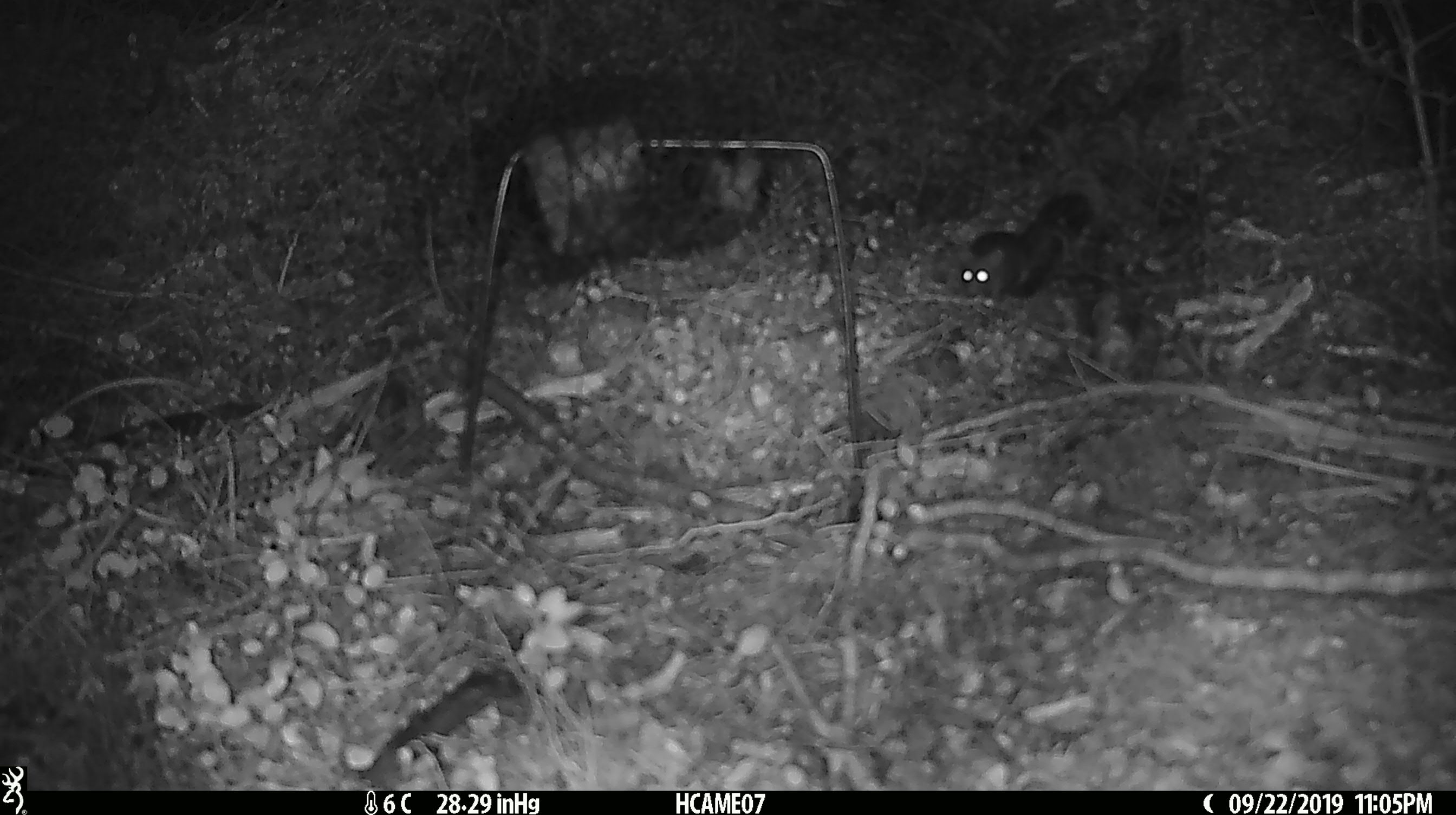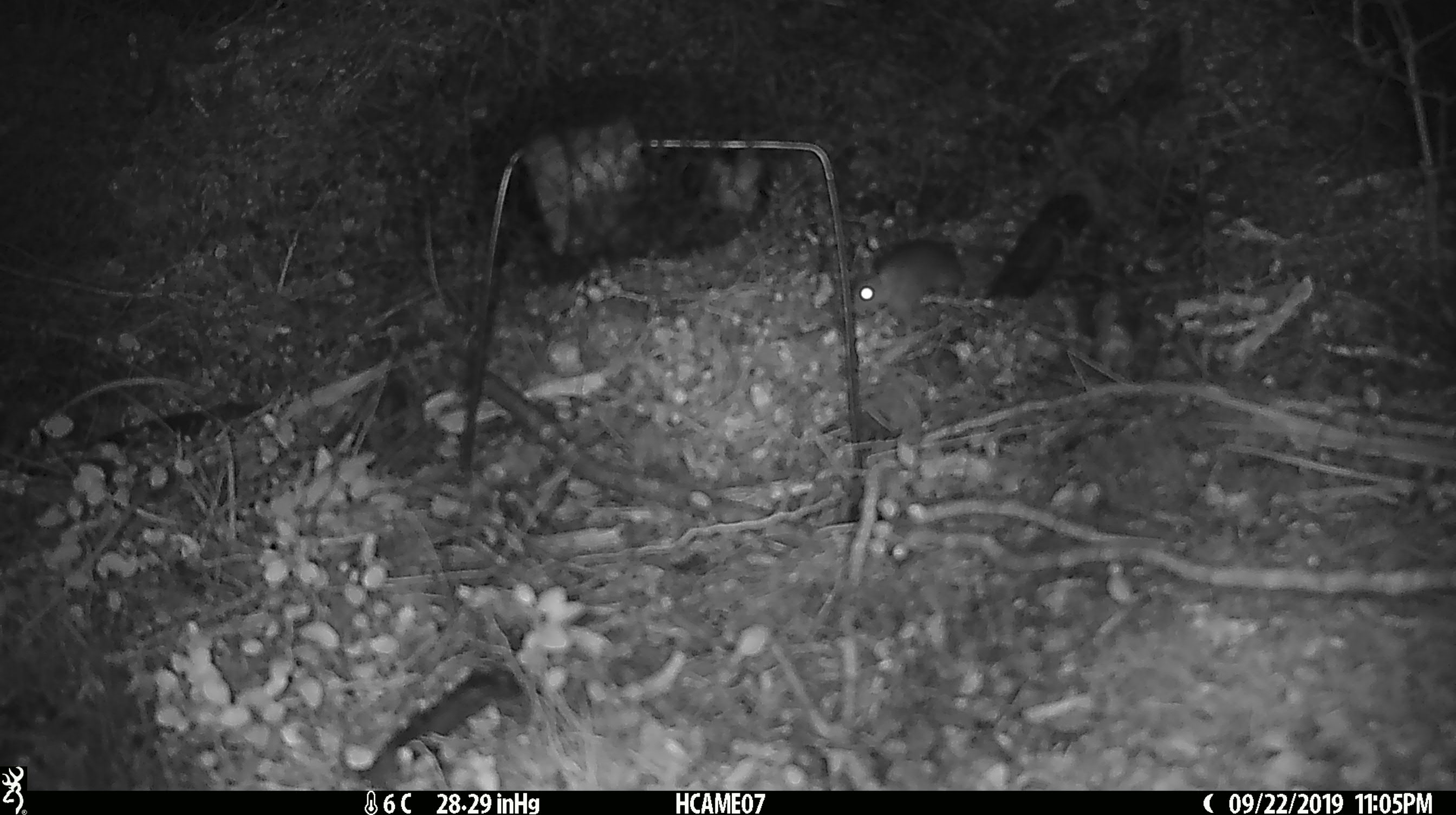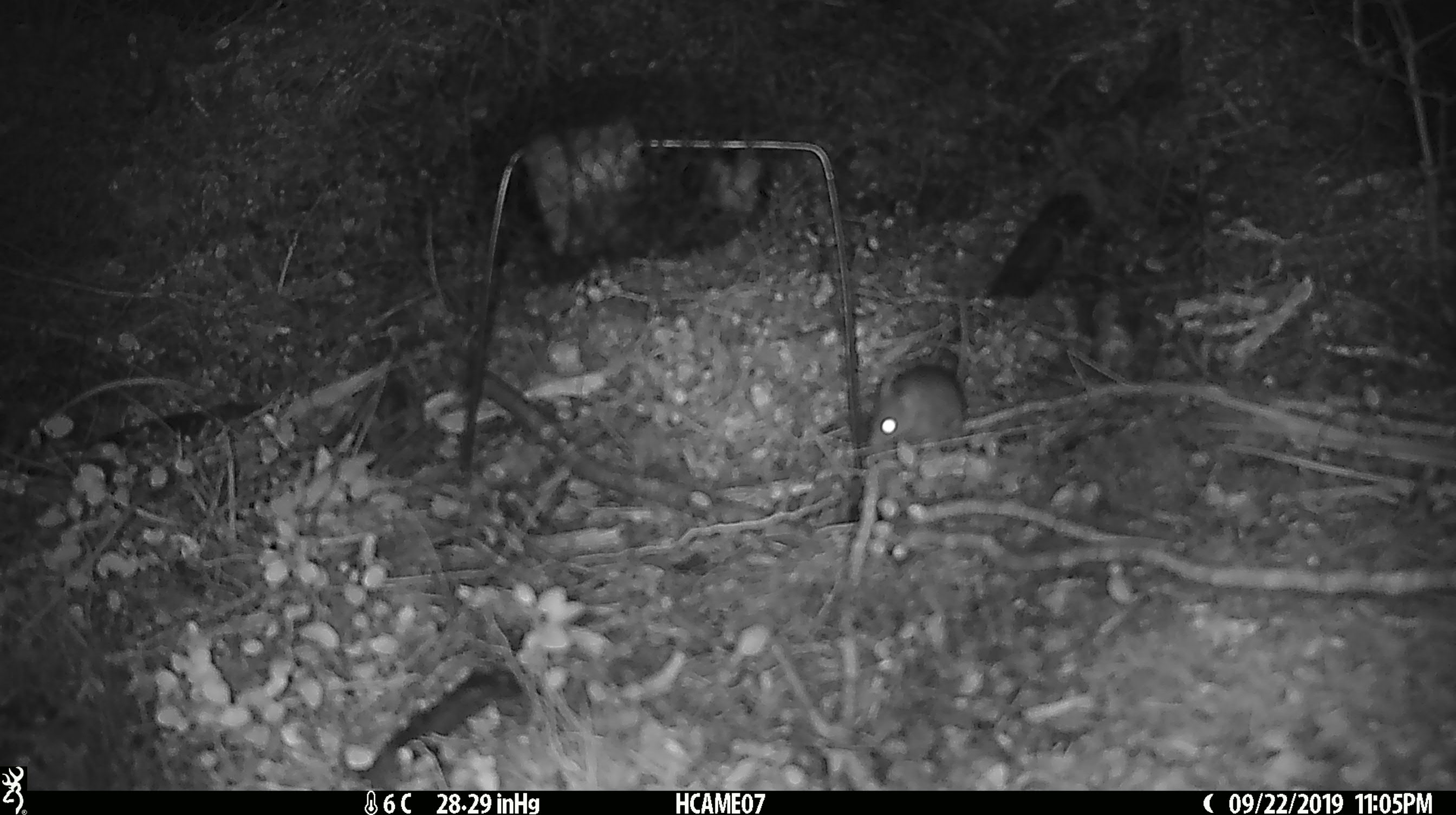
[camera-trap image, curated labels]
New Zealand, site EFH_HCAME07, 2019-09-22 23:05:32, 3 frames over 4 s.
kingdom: Animalia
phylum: Chordata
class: Mammalia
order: Rodentia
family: Muridae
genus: Mus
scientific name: Mus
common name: mouse